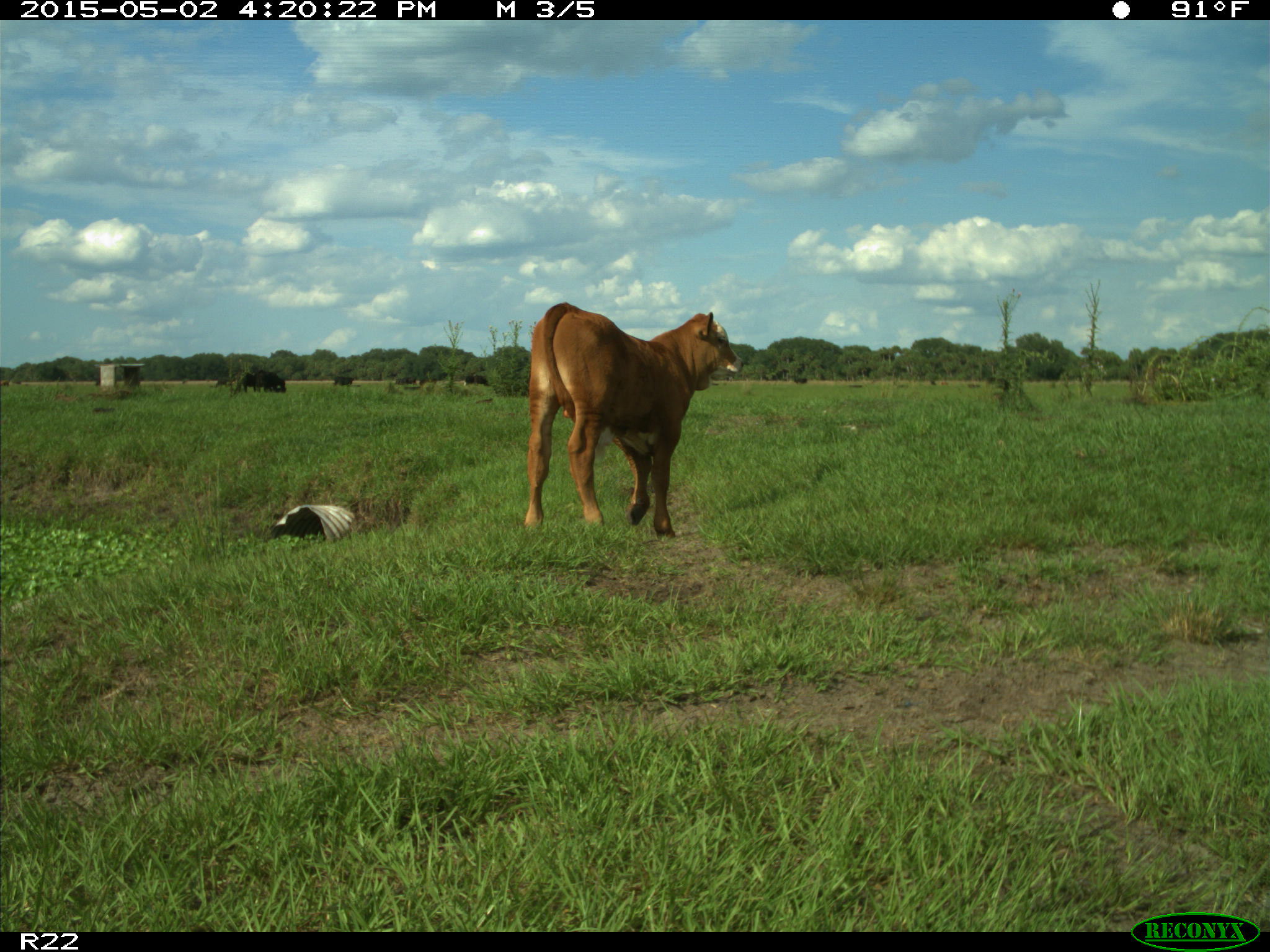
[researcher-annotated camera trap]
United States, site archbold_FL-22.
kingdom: Animalia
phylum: Chordata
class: Mammalia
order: Artiodactyla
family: Bovidae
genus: Bos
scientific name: Bos taurus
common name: domestic cow